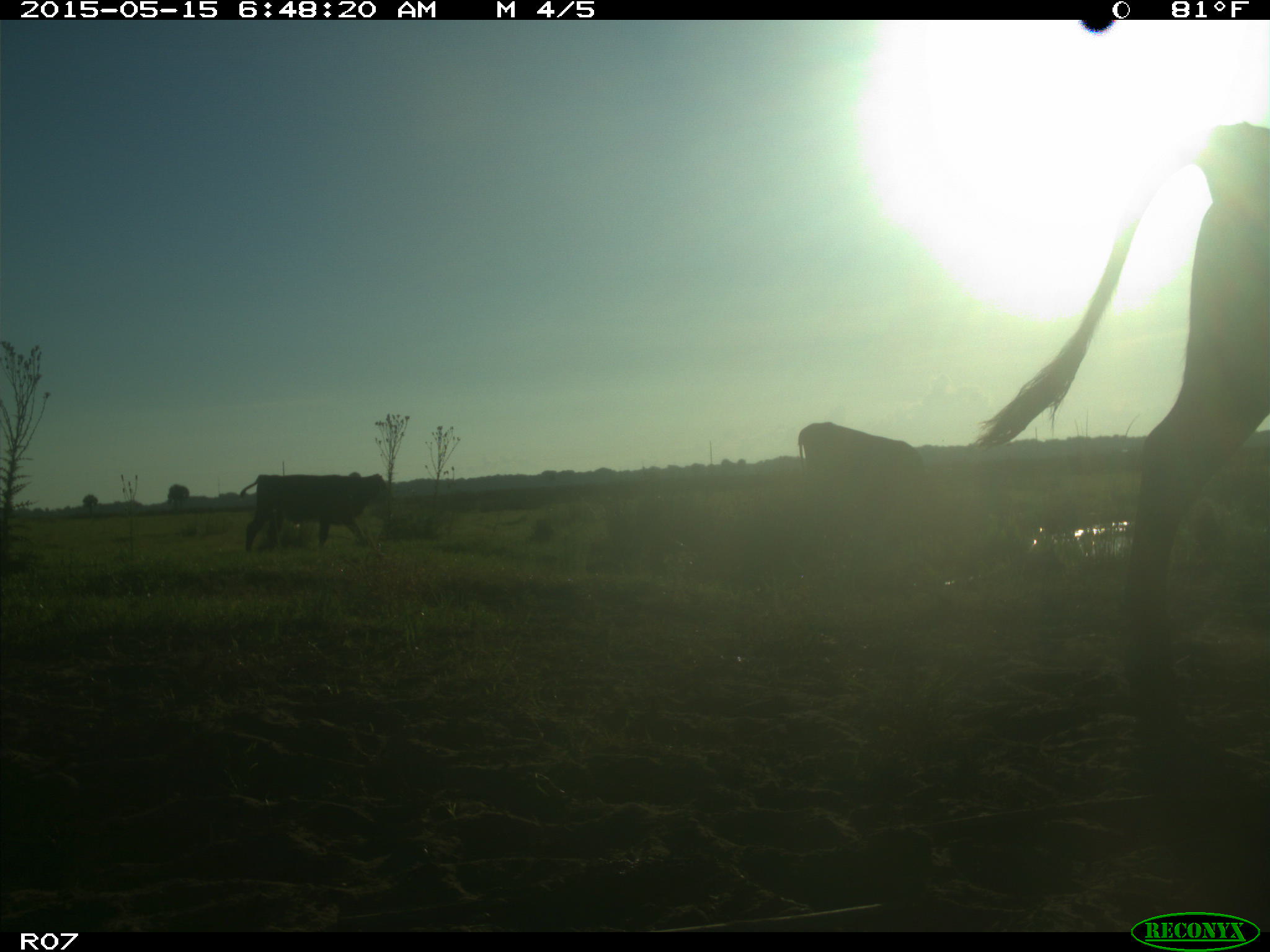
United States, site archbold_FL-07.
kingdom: Animalia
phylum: Chordata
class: Mammalia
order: Artiodactyla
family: Bovidae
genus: Bos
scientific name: Bos taurus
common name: domestic cow